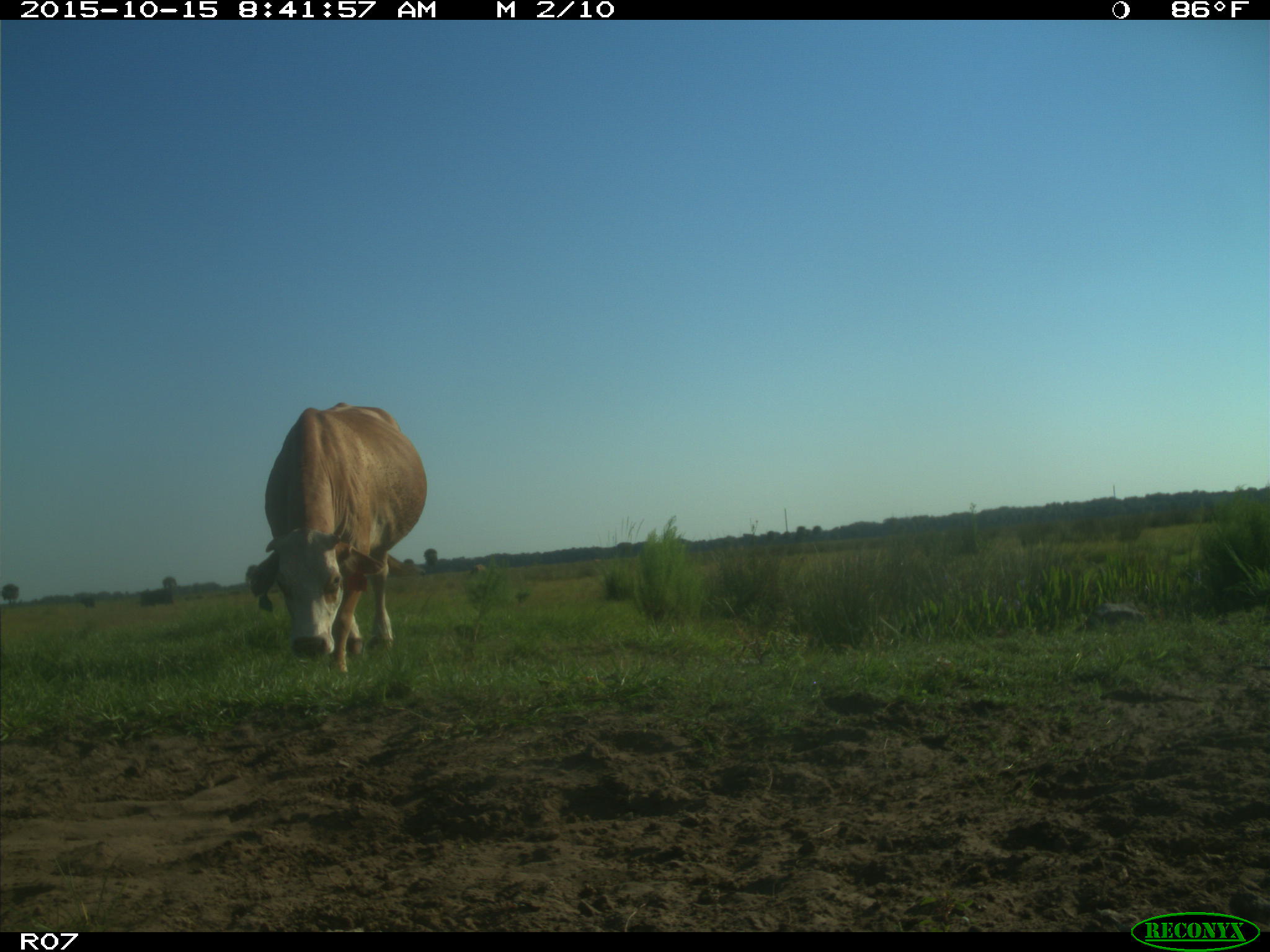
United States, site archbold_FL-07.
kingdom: Animalia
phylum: Chordata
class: Mammalia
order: Artiodactyla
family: Bovidae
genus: Bos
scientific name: Bos taurus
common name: domestic cow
Bos taurus (domestic cow).